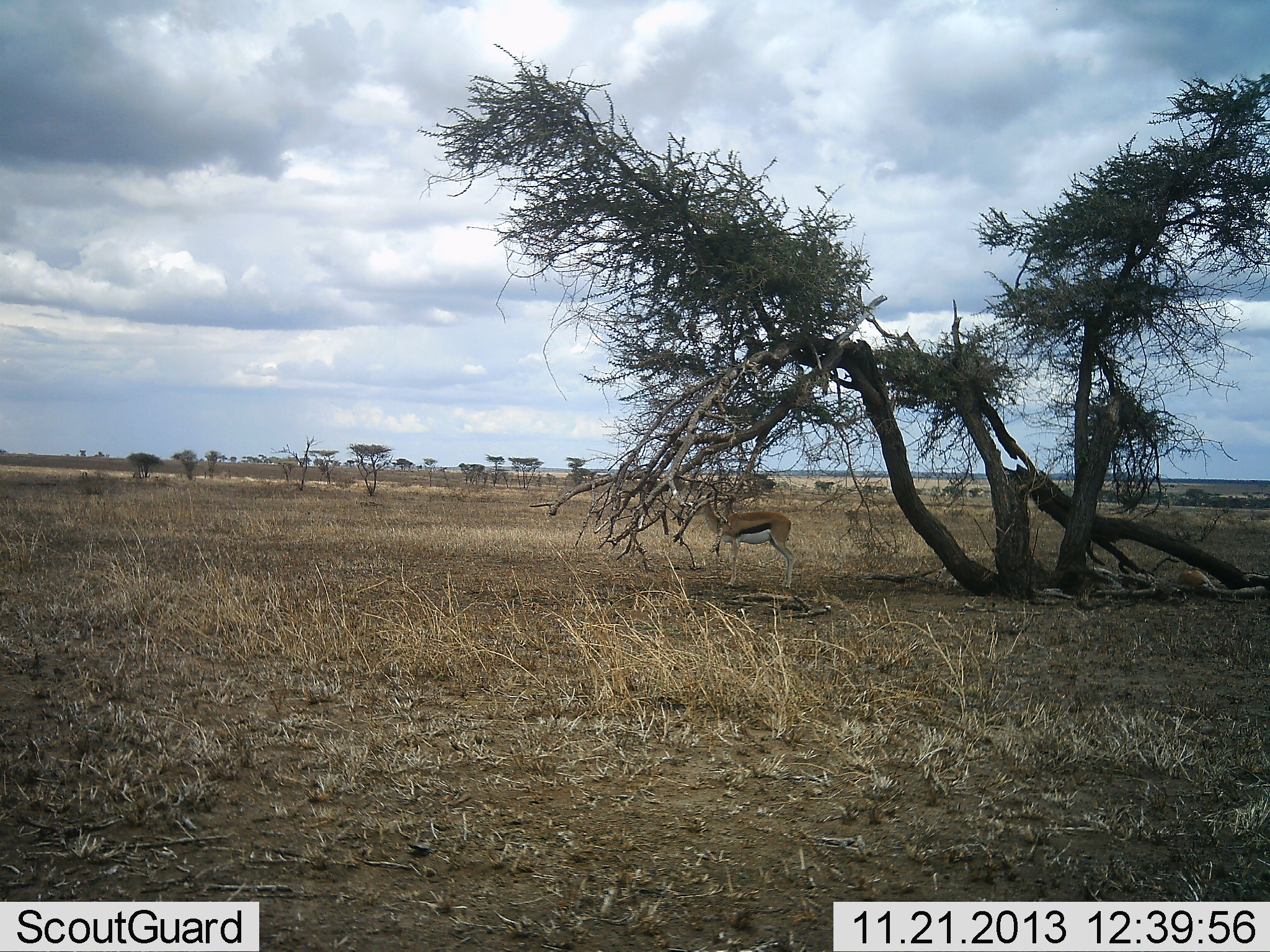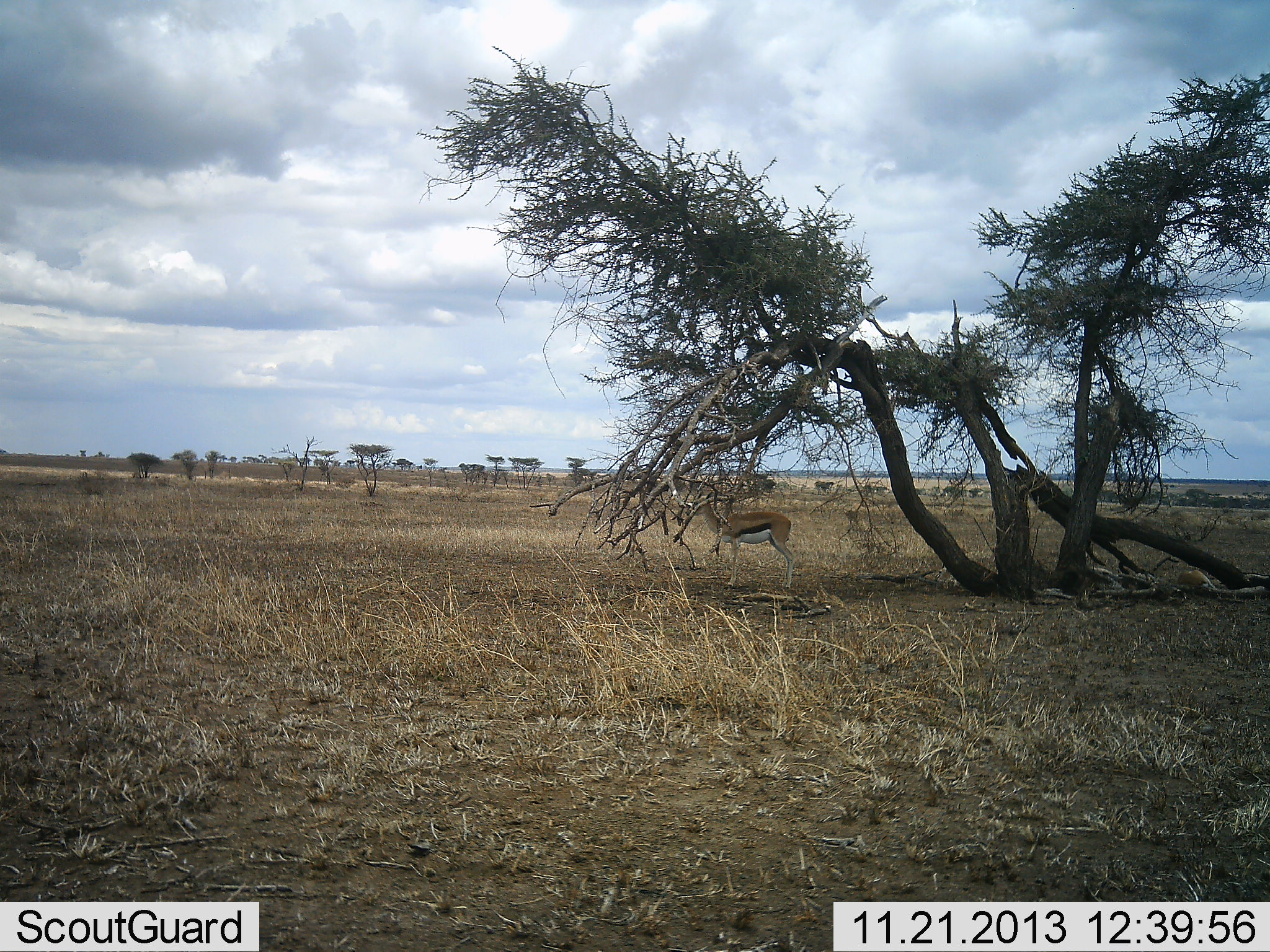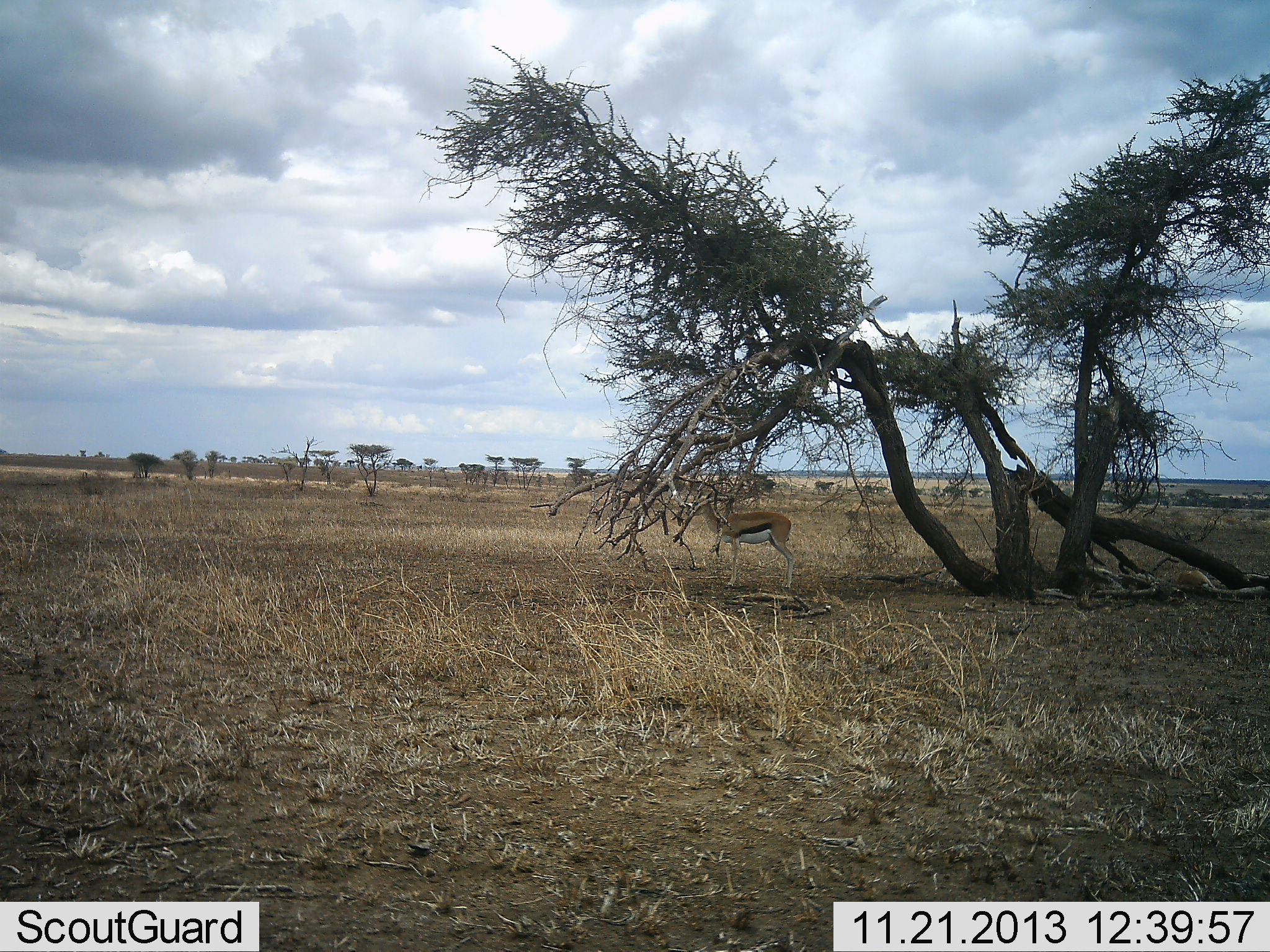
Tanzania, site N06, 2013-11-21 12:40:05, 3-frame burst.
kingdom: Animalia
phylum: Chordata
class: Mammalia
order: Artiodactyla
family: Bovidae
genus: Eudorcas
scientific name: Eudorcas thomsonii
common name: thomson's gazelle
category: gazellethomsons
Gazellethomsons (thomson's gazelle) (Eudorcas thomsonii), count 1. Behavior (volunteer vote fractions): standing 90%, resting 10%, moving 0%, interacting 0%. Young present (vote fraction): 0%. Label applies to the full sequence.